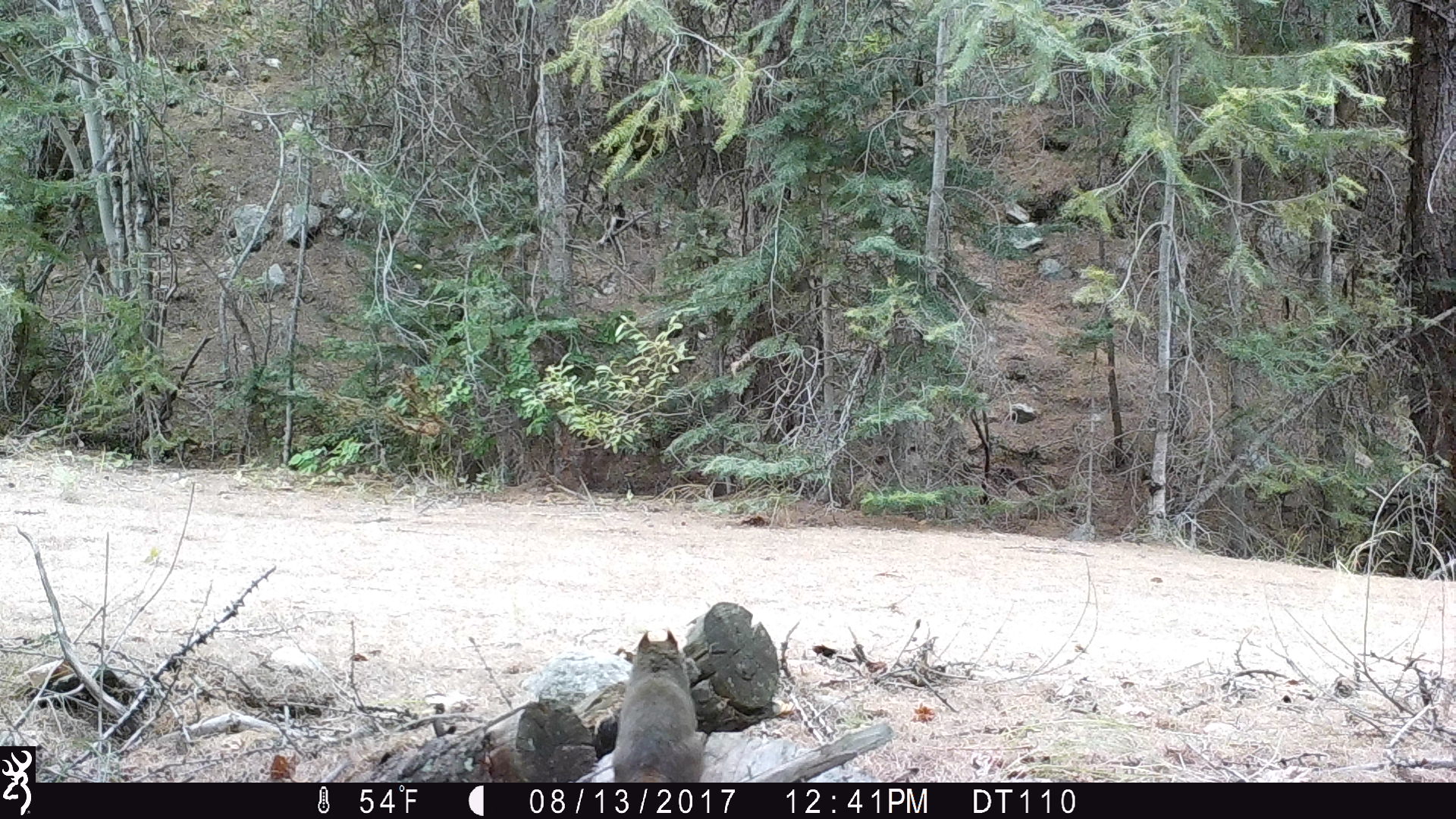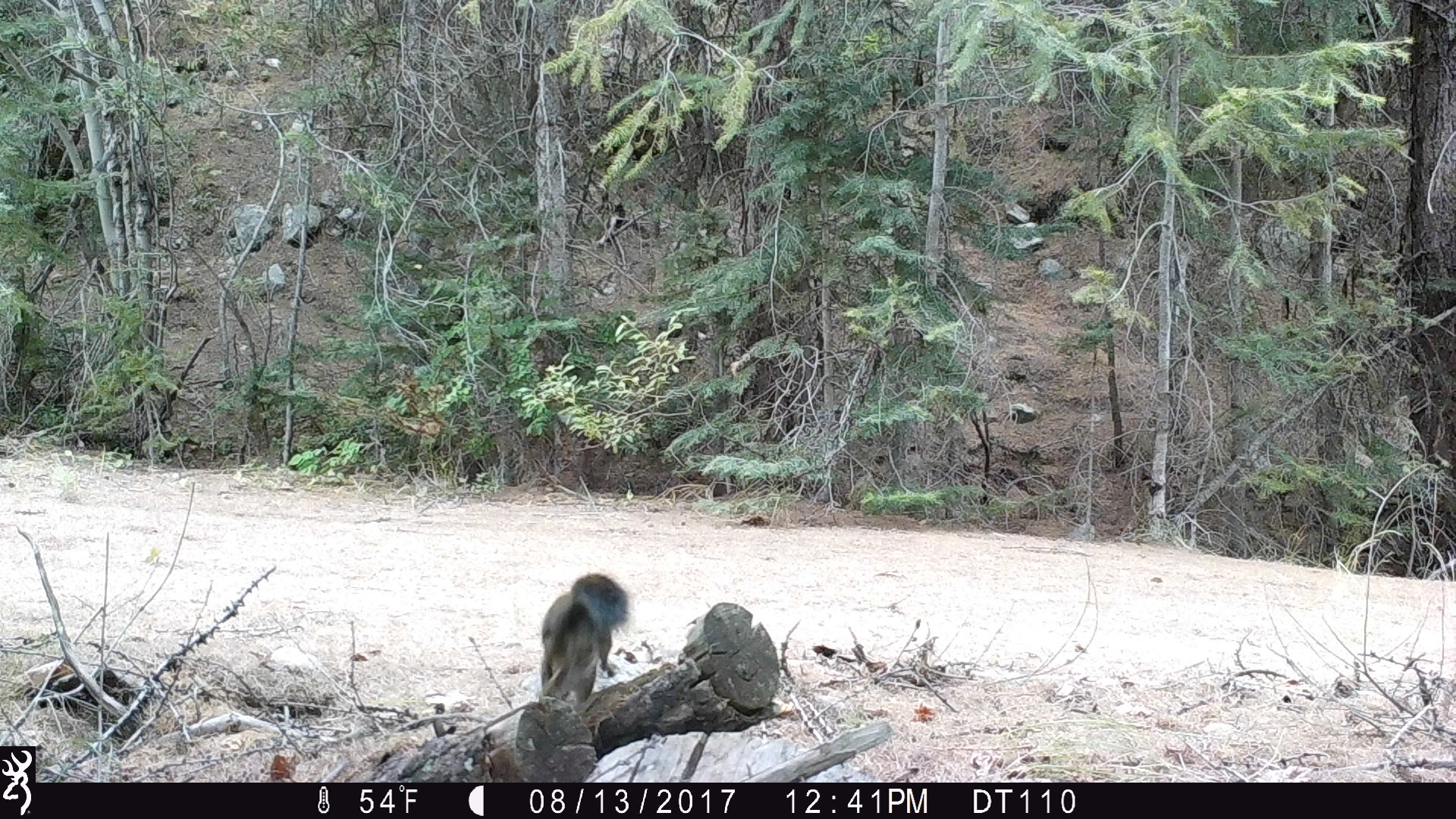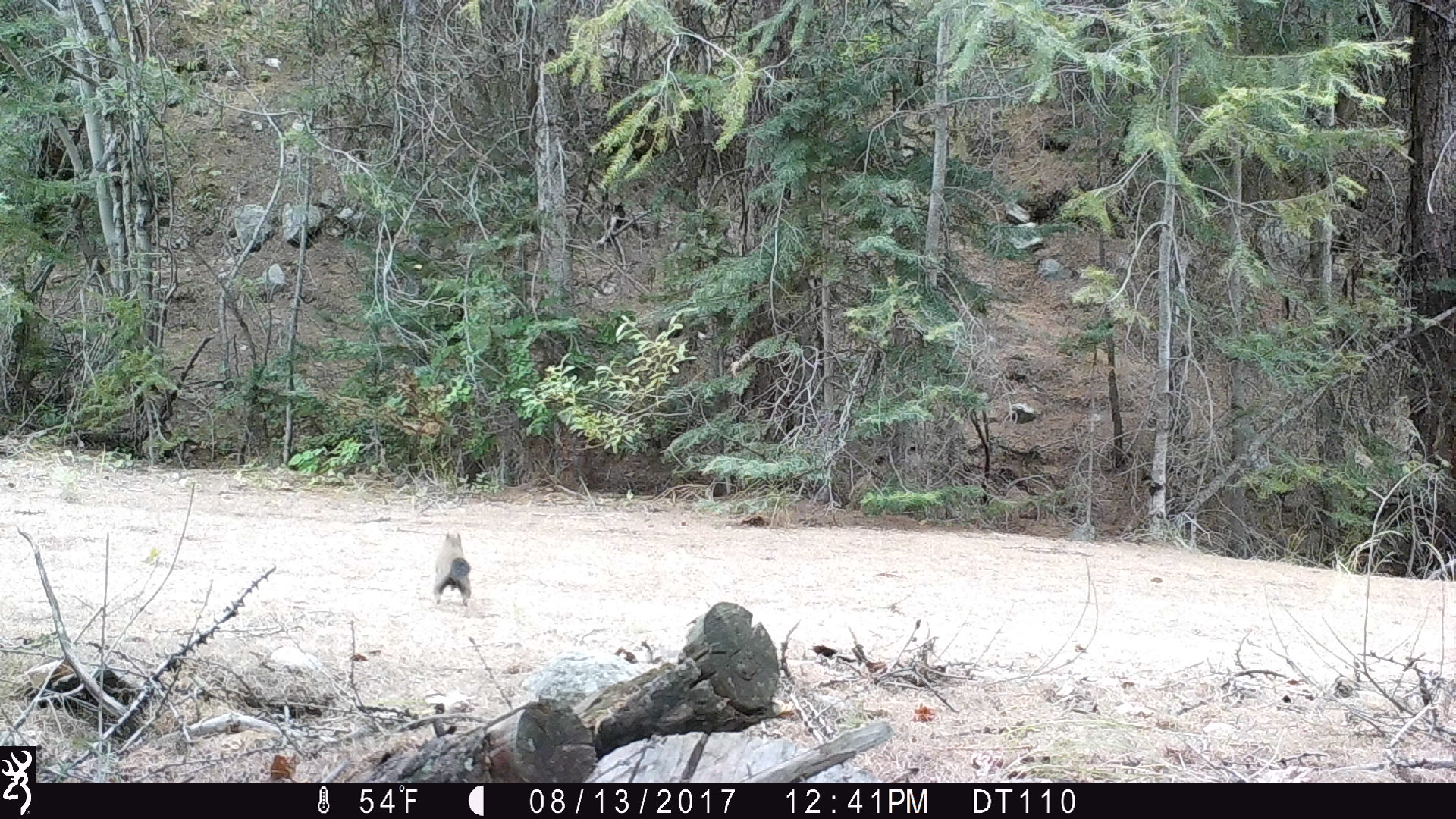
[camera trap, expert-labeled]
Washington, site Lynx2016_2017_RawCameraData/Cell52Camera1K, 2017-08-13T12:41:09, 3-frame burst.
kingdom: Animalia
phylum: Chordata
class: Mammalia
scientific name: Mammalia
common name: small mammal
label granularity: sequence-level